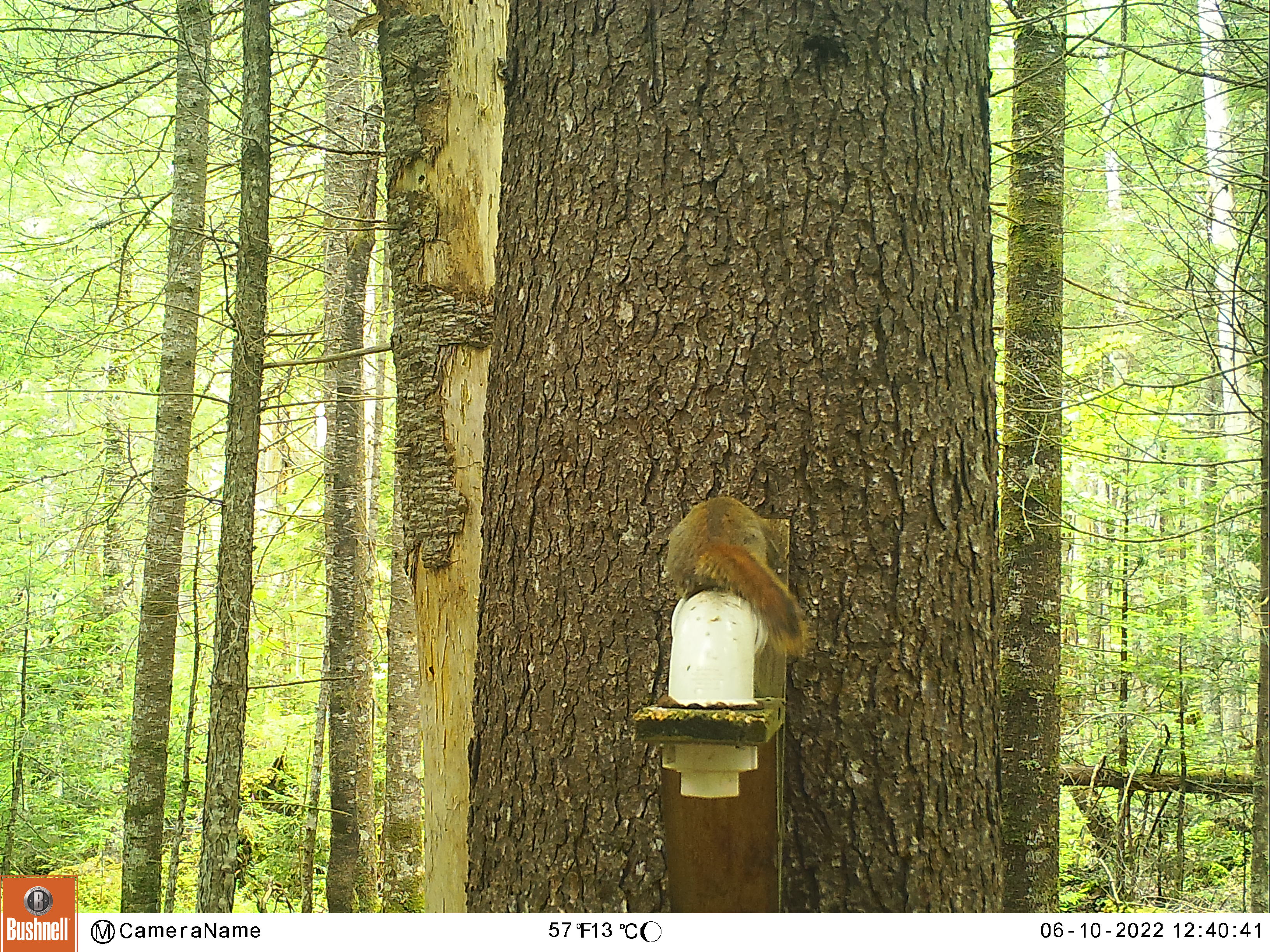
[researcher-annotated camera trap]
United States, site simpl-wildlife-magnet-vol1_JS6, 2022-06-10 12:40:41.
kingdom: Animalia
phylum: Chordata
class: Mammalia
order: Rodentia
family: Sciuridae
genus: Tamiasciurus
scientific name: Tamiasciurus hudsonicus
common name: red squirrel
Red squirrel (Tamiasciurus hudsonicus).